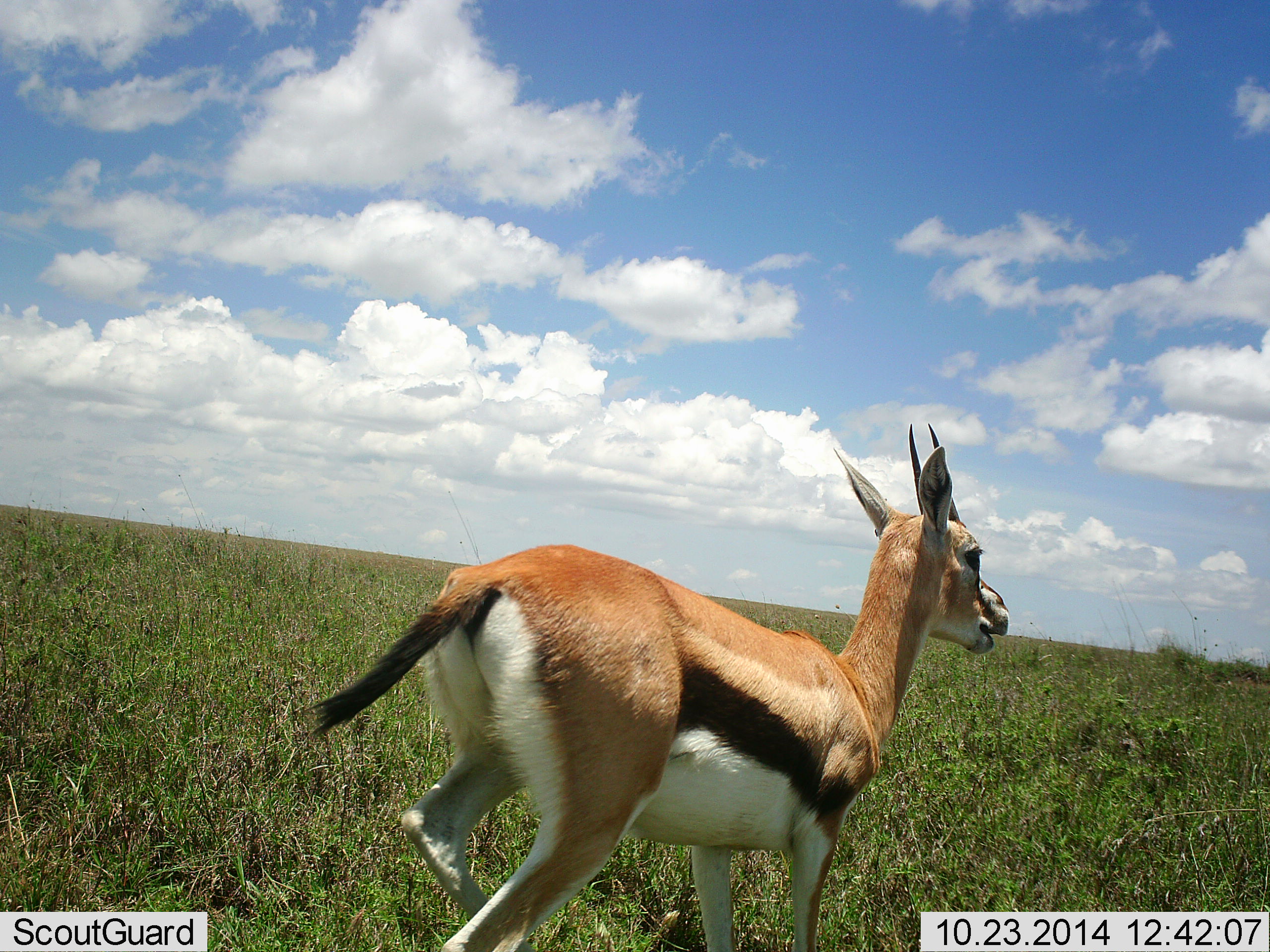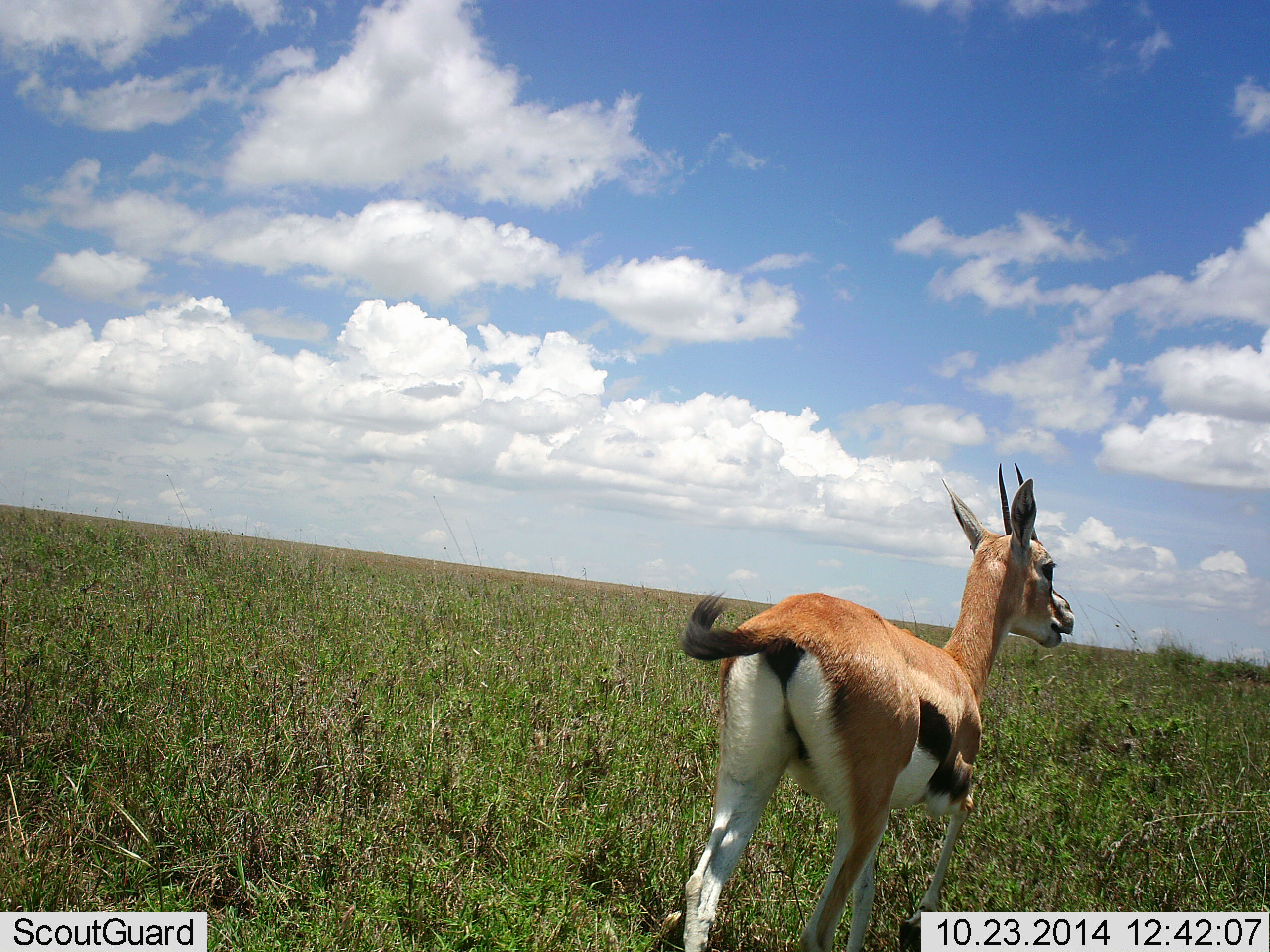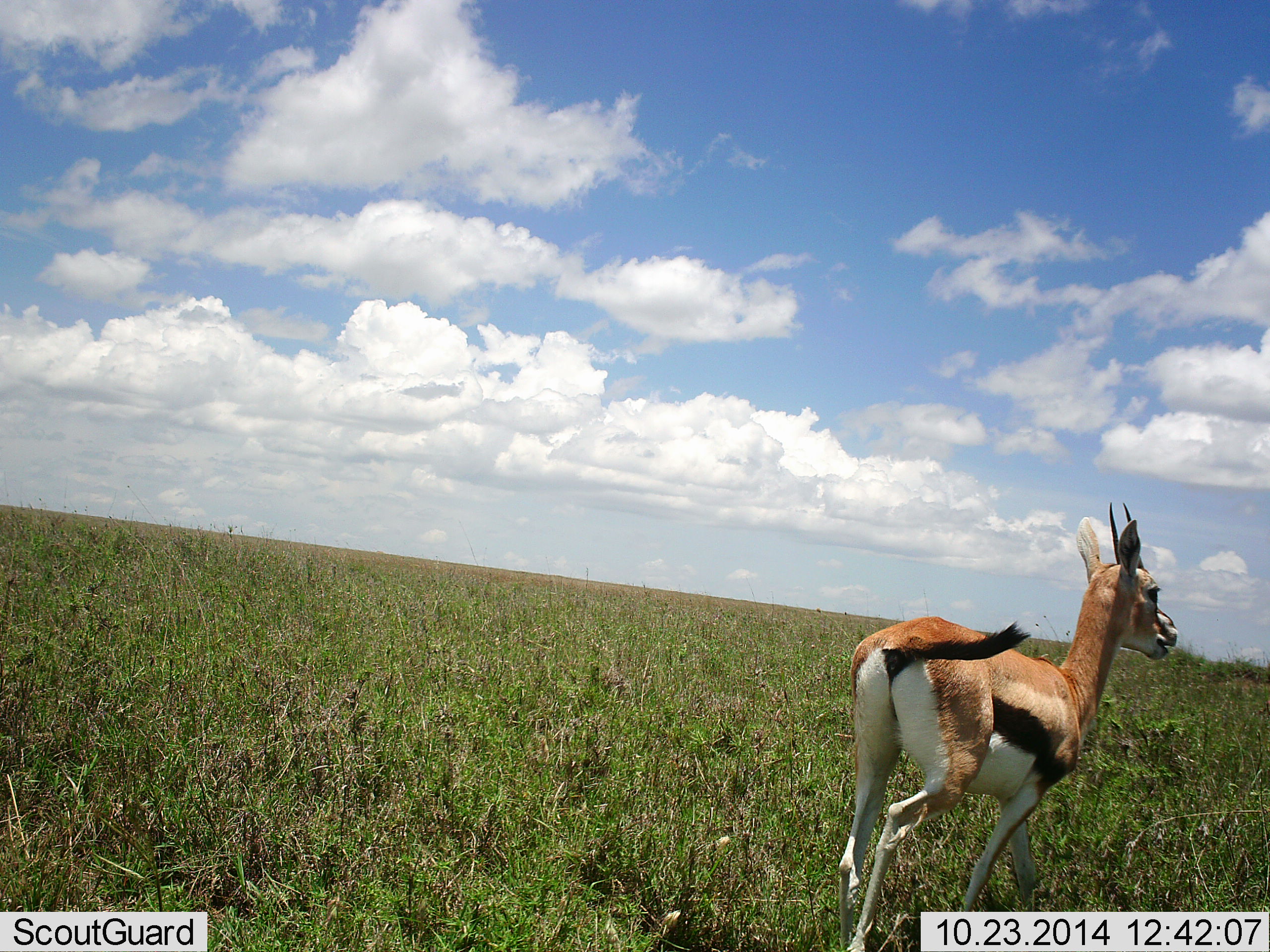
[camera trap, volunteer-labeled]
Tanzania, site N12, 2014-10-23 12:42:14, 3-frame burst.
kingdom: Animalia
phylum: Chordata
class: Mammalia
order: Artiodactyla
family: Bovidae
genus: Eudorcas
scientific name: Eudorcas thomsonii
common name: thomson's gazelle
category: gazellethomsons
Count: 1.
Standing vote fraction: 10%.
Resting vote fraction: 0%.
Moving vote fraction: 90%.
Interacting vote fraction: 0%.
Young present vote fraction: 10%.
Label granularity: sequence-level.